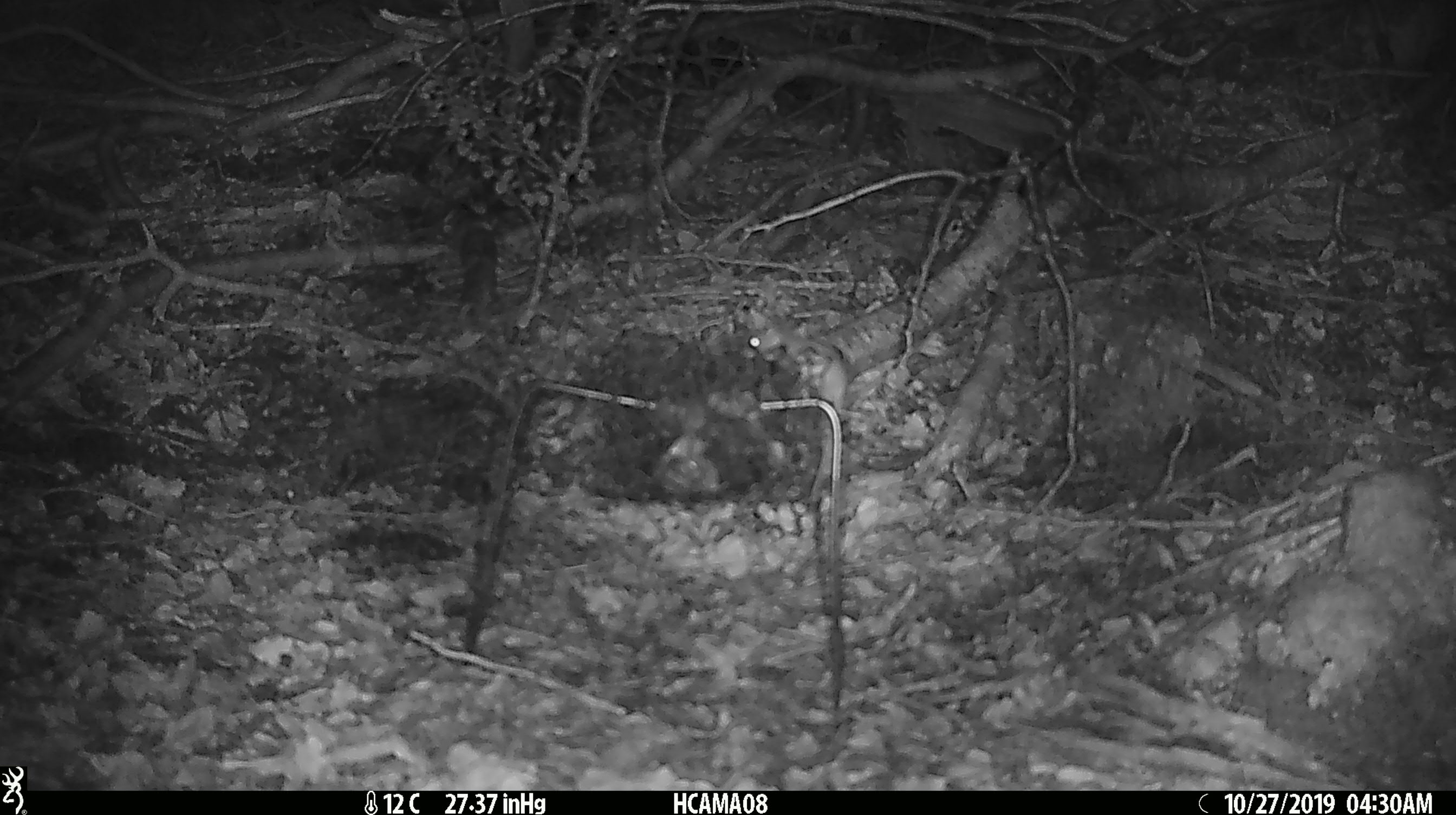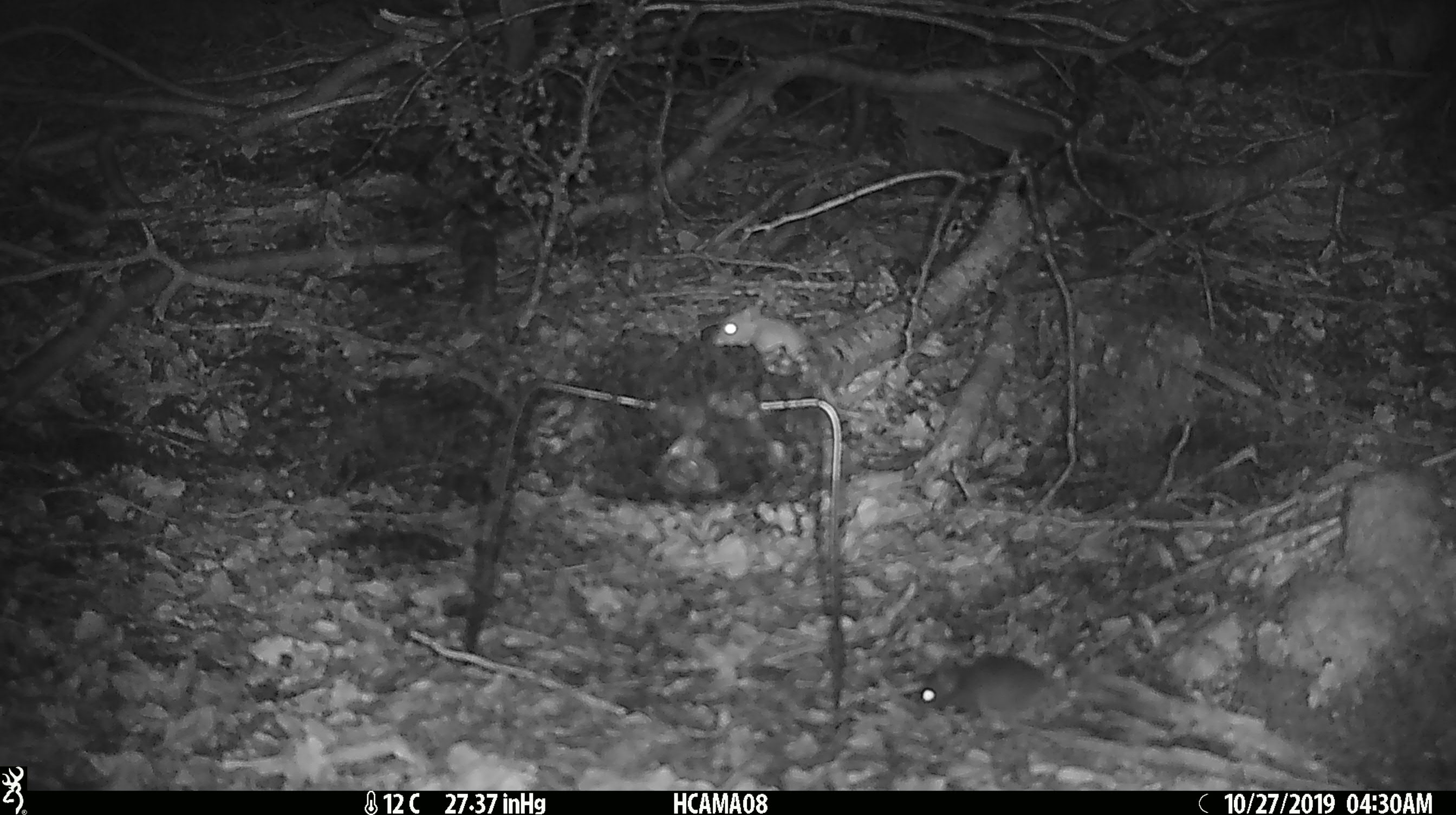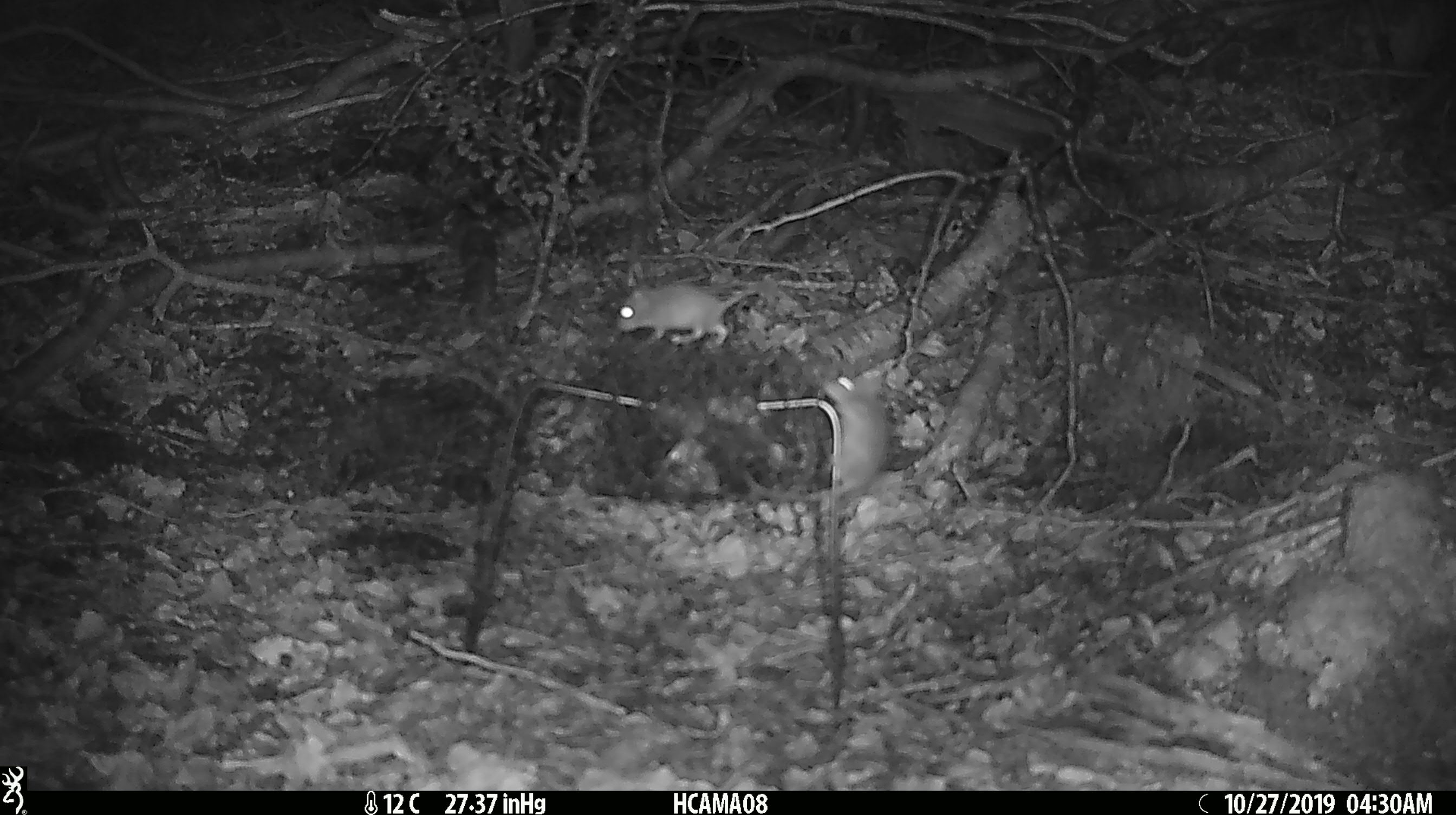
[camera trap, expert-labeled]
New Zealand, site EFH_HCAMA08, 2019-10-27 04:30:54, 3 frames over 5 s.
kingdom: Animalia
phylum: Chordata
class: Mammalia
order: Rodentia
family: Muridae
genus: Mus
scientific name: Mus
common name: mouse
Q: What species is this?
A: Mouse (Mus).